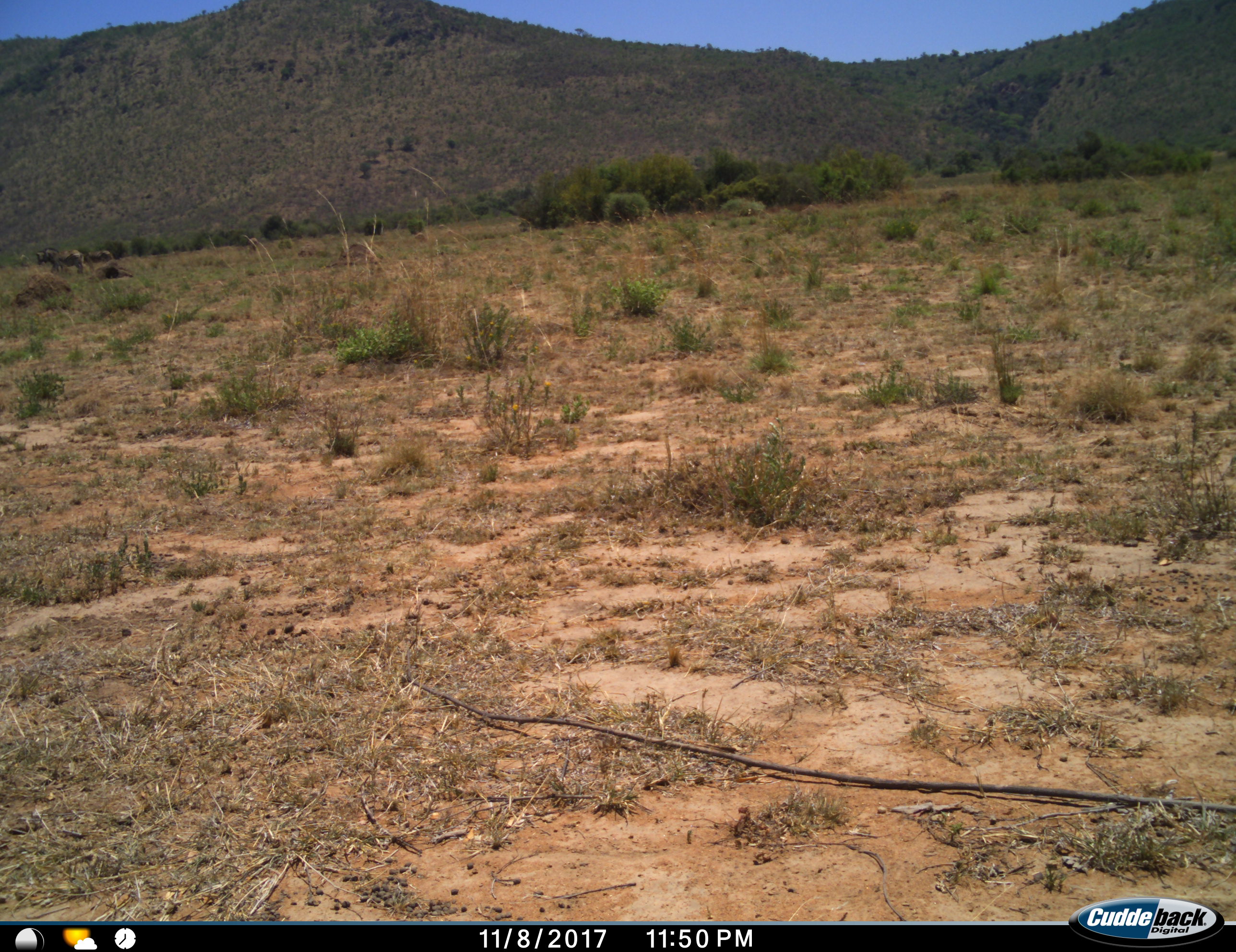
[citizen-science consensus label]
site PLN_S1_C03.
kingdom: Animalia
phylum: Chordata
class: Mammalia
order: Perissodactyla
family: Equidae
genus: Equus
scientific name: Equus quagga burchellii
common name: burchell's zebra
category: zebraburchells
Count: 3.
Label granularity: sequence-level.